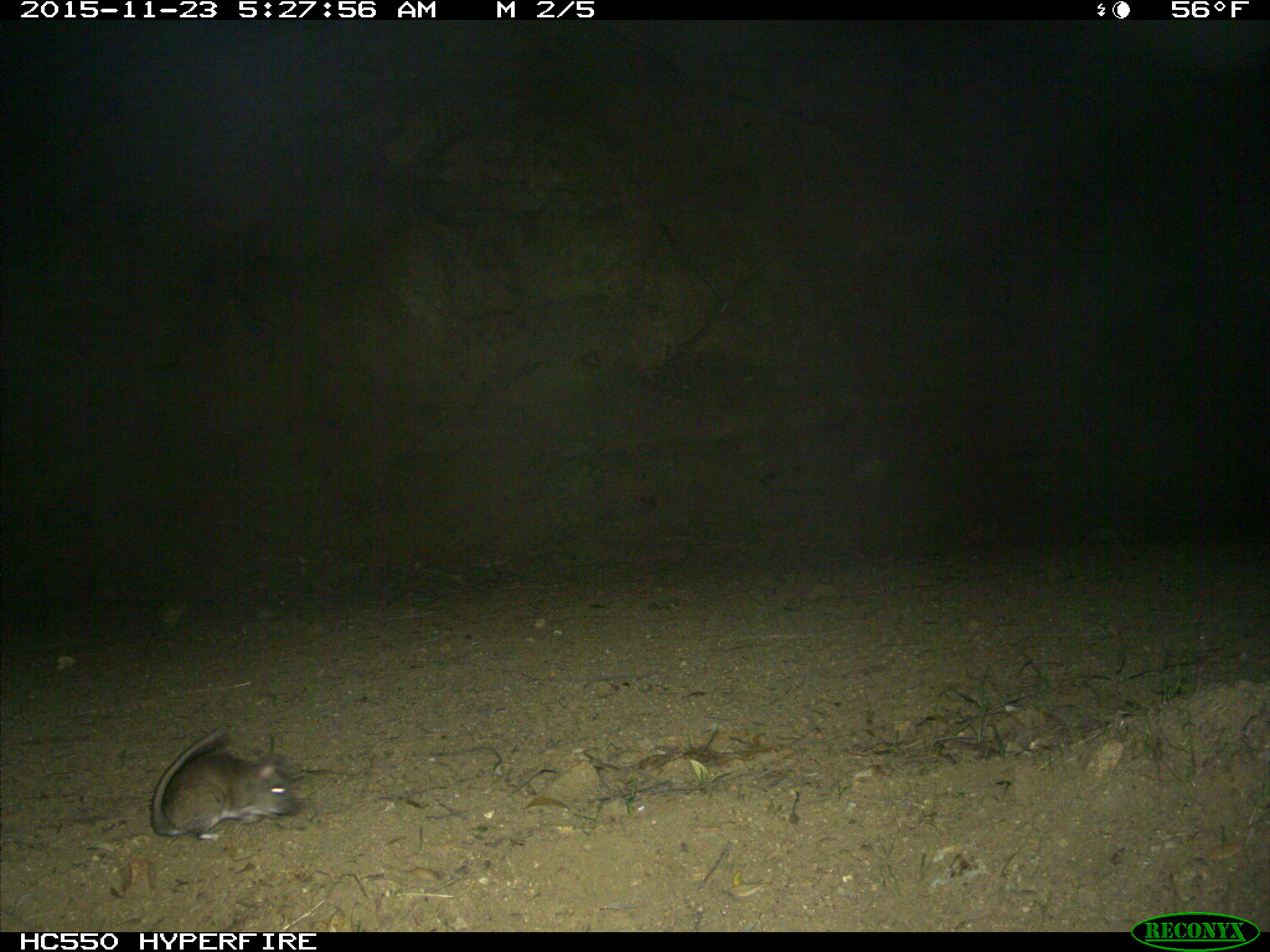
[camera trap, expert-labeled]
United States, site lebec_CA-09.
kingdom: Animalia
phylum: Chordata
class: Mammalia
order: Rodentia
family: Cricetidae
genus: Neotoma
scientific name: Neotoma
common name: pack rat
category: unidentified pack rat